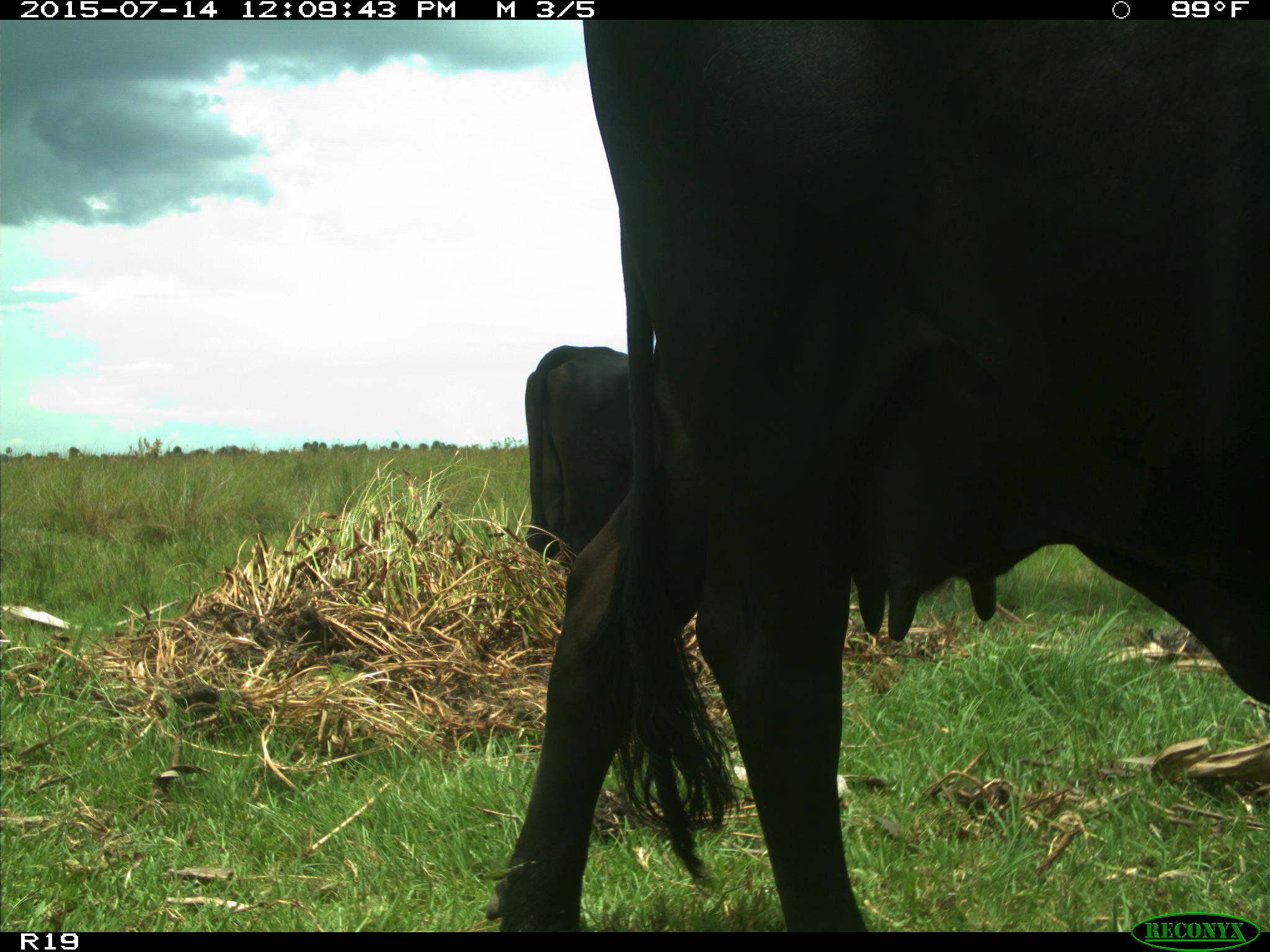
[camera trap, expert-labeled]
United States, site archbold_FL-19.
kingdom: Animalia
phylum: Chordata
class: Mammalia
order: Artiodactyla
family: Bovidae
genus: Bos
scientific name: Bos taurus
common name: domestic cow